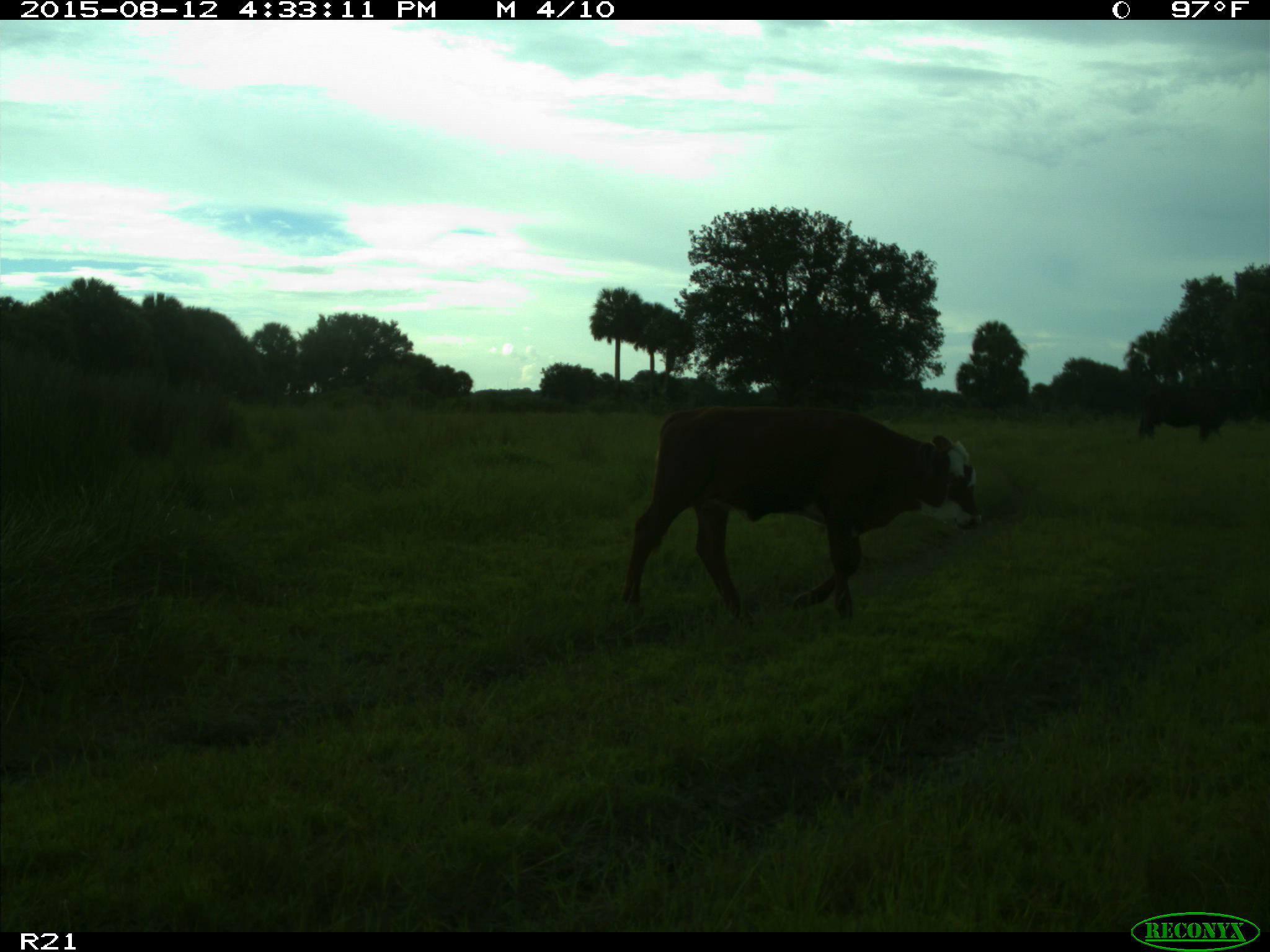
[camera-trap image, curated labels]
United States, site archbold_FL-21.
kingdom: Animalia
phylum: Chordata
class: Mammalia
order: Artiodactyla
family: Bovidae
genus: Bos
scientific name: Bos taurus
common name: domestic cow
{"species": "Bos taurus (domestic cow)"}